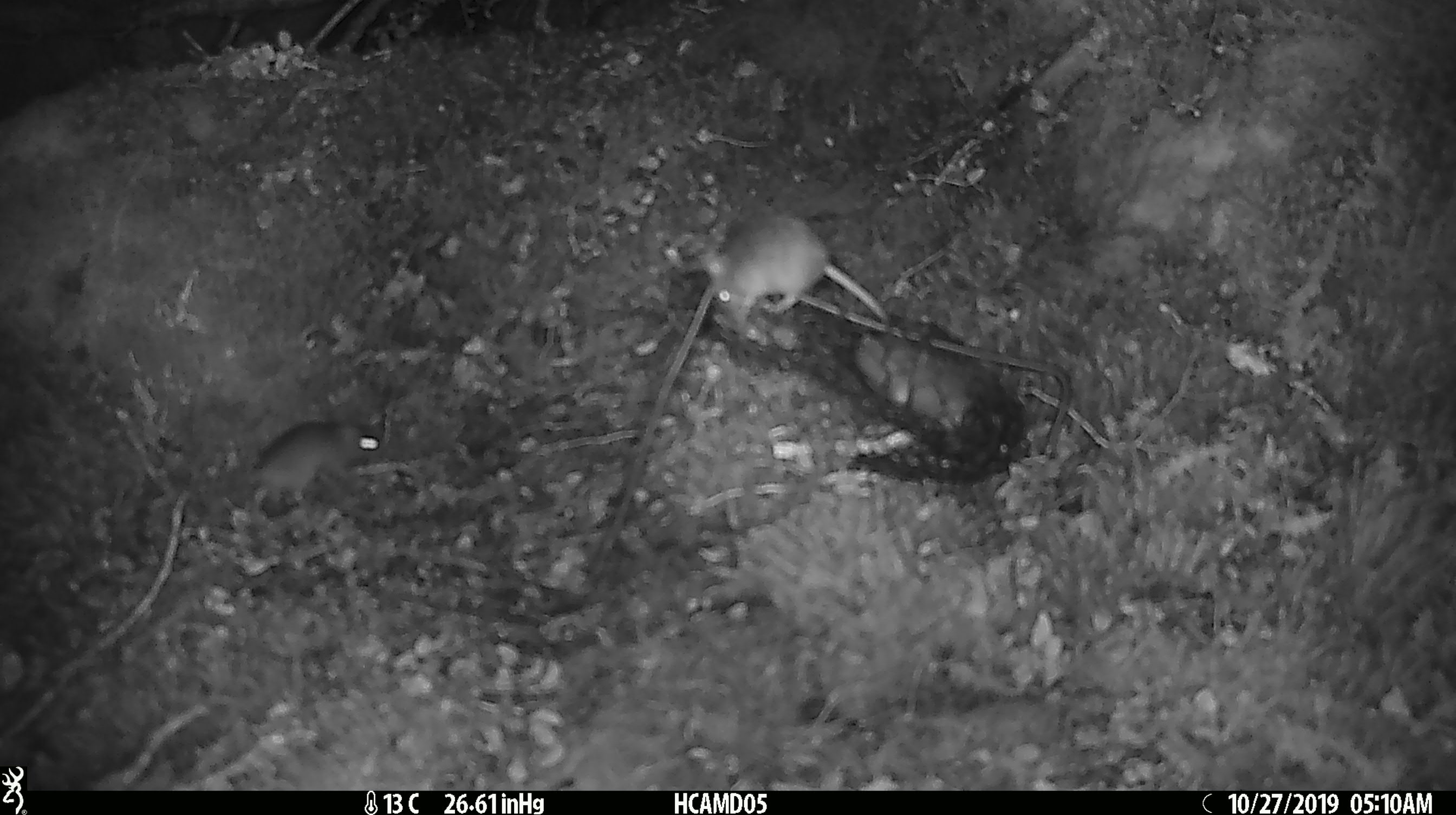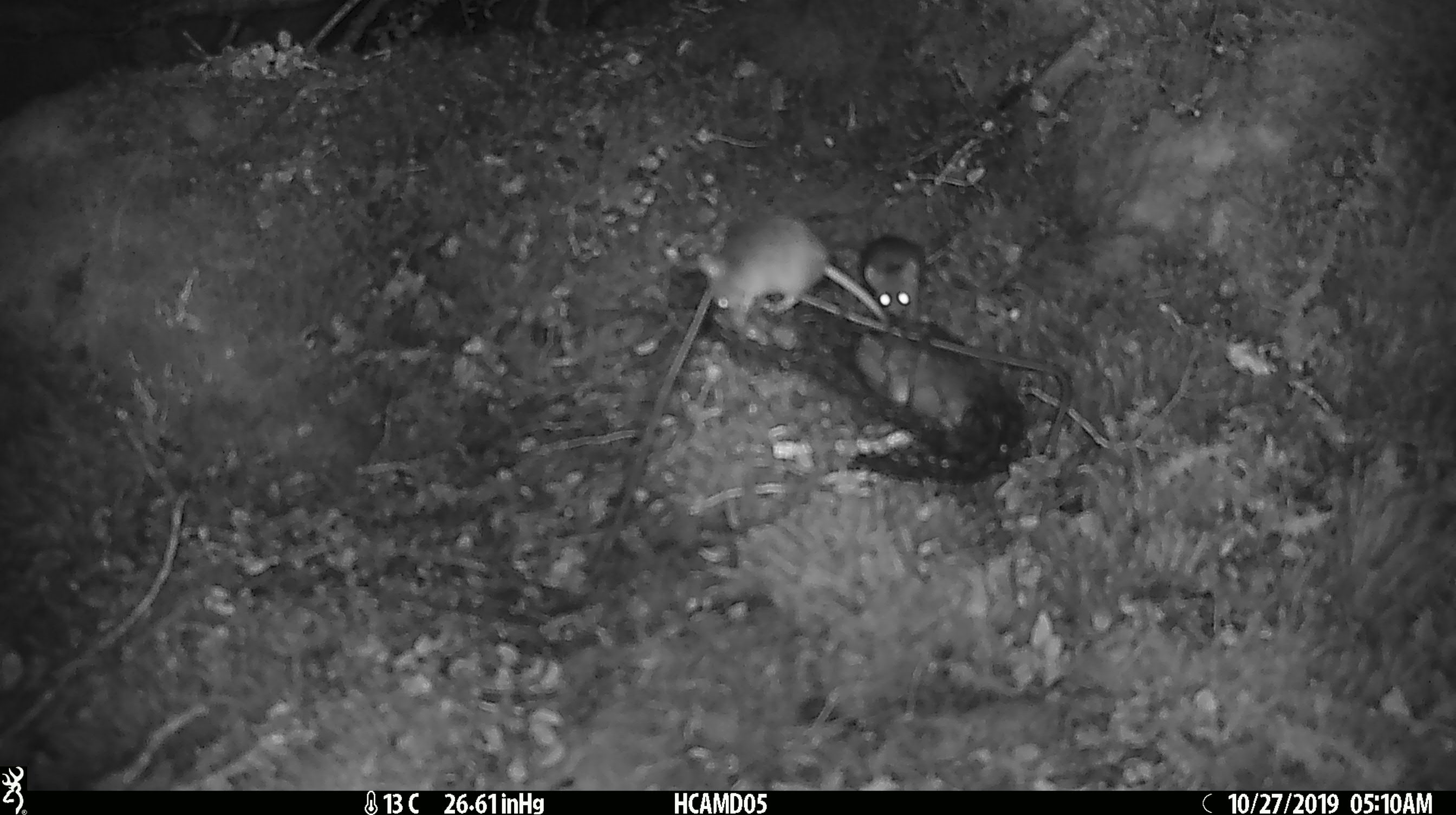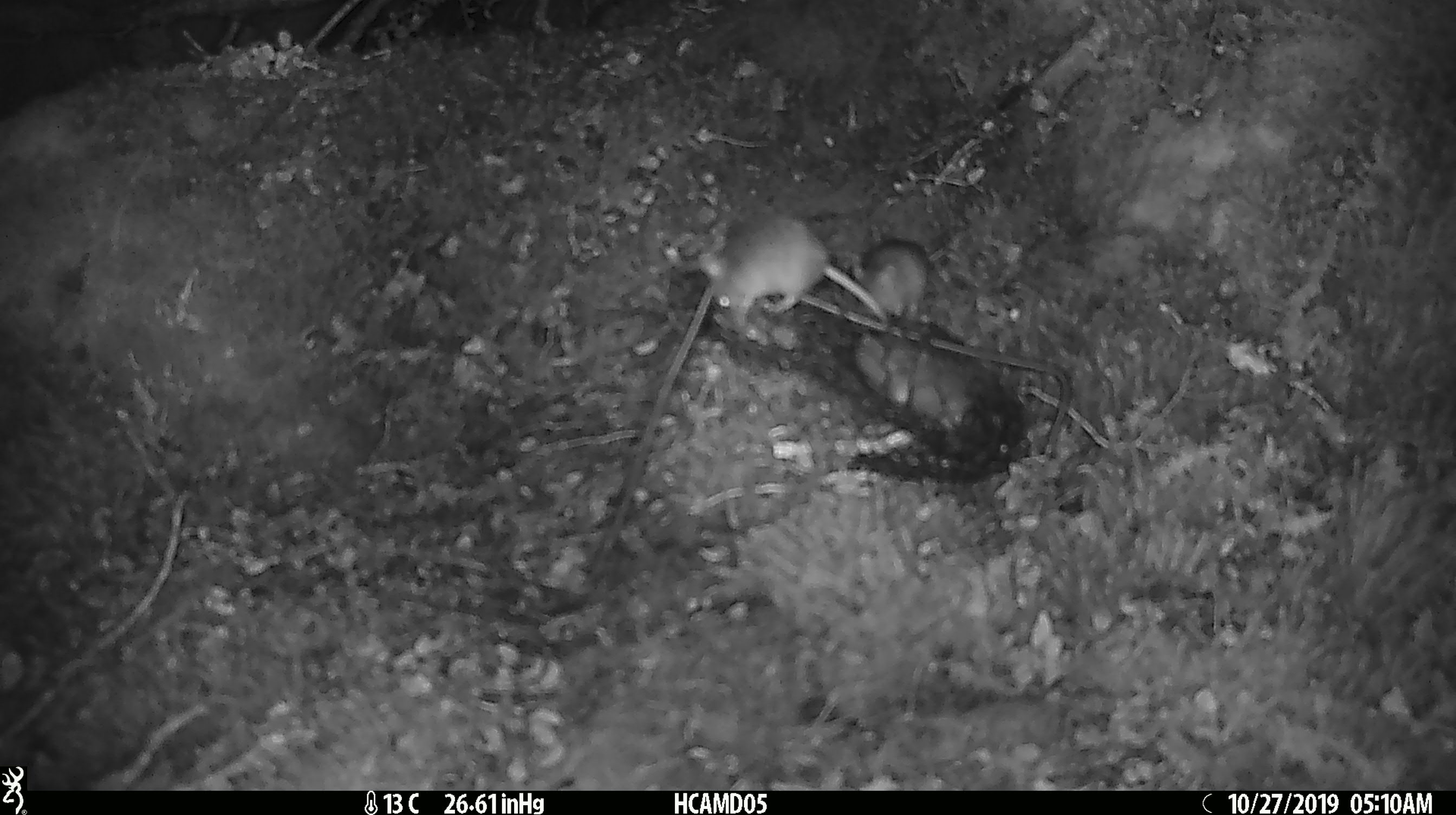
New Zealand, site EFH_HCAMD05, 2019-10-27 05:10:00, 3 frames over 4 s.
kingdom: Animalia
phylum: Chordata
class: Mammalia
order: Rodentia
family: Muridae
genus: Mus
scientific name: Mus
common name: mouse